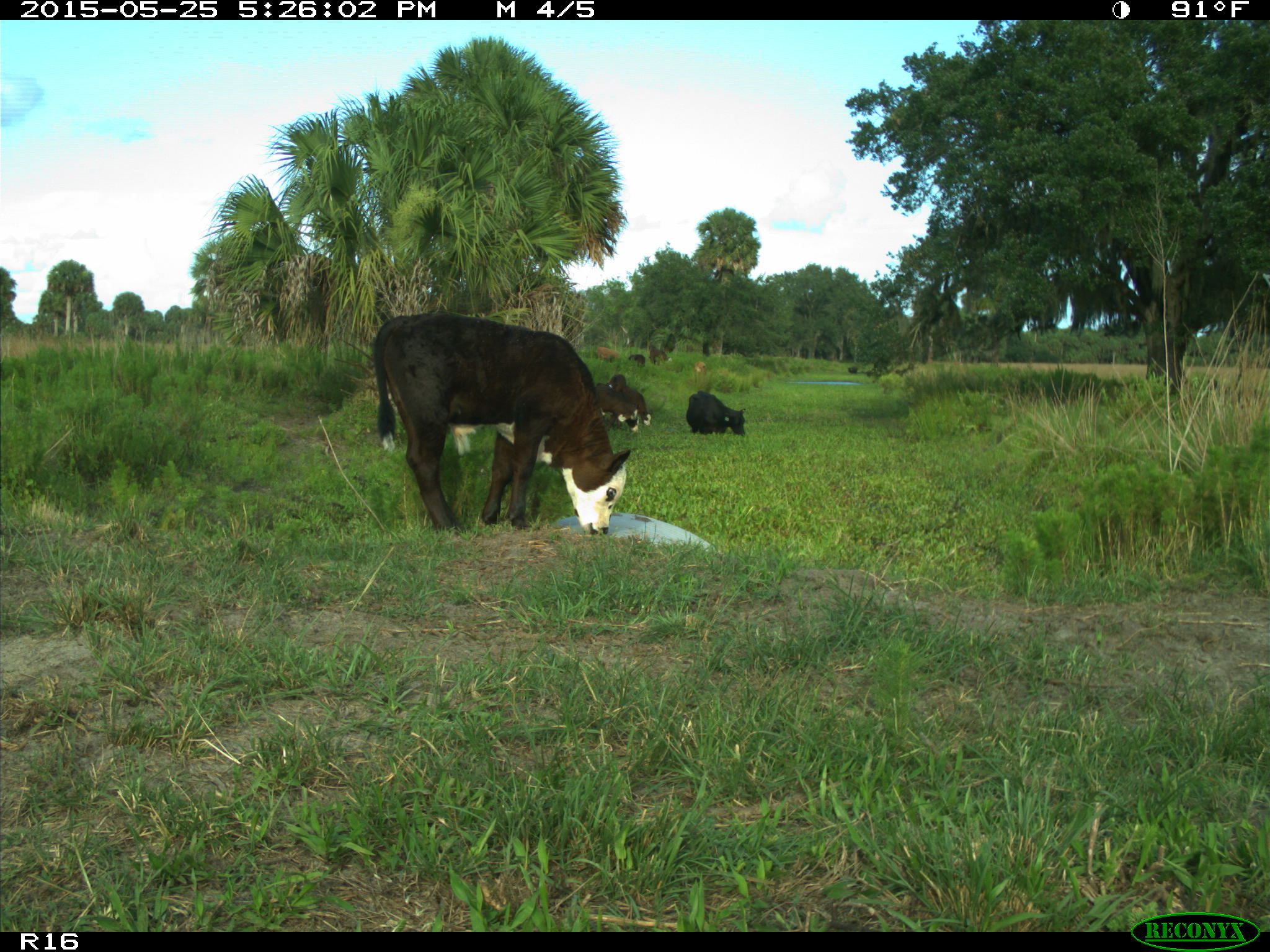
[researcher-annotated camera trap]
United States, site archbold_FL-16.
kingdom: Animalia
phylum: Chordata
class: Mammalia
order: Artiodactyla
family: Bovidae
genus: Bos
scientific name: Bos taurus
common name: domestic cow